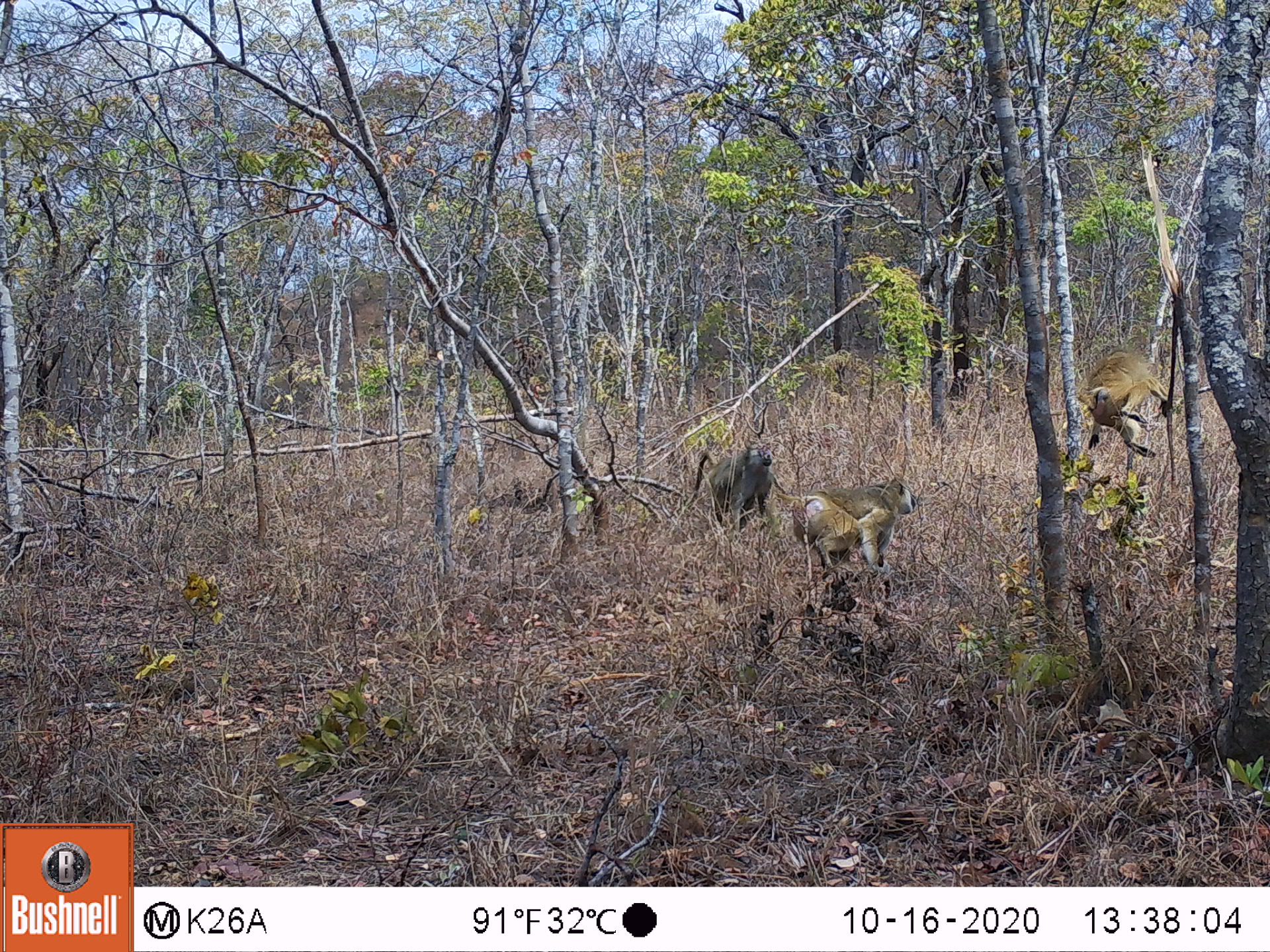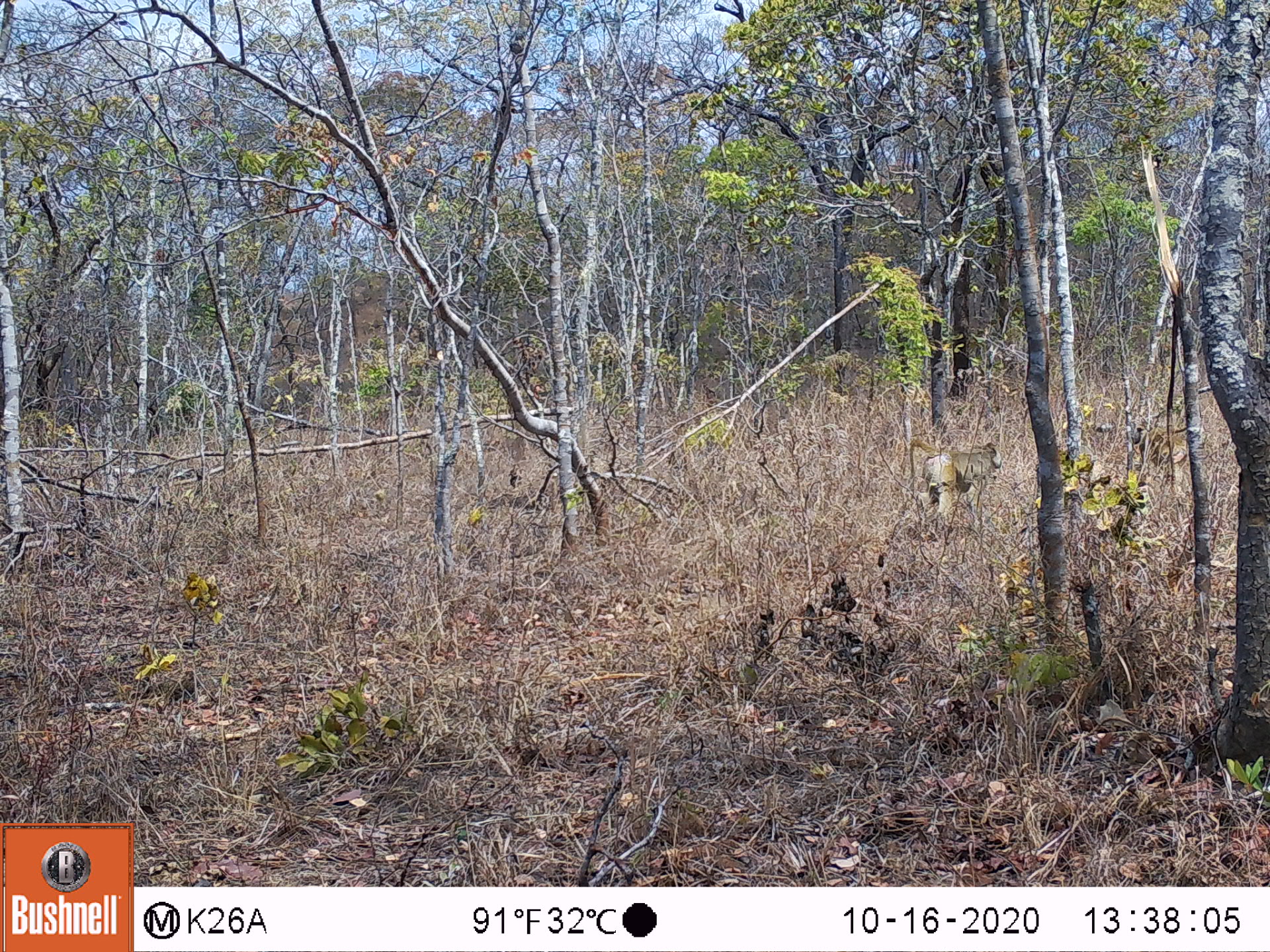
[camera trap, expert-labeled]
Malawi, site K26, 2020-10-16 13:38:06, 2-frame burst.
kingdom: Animalia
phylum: Chordata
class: Mammalia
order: Primates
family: Cercopithecidae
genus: Papio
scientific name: Papio cynocephalus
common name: yellow baboon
Yellow baboon (Papio cynocephalus), count 3.